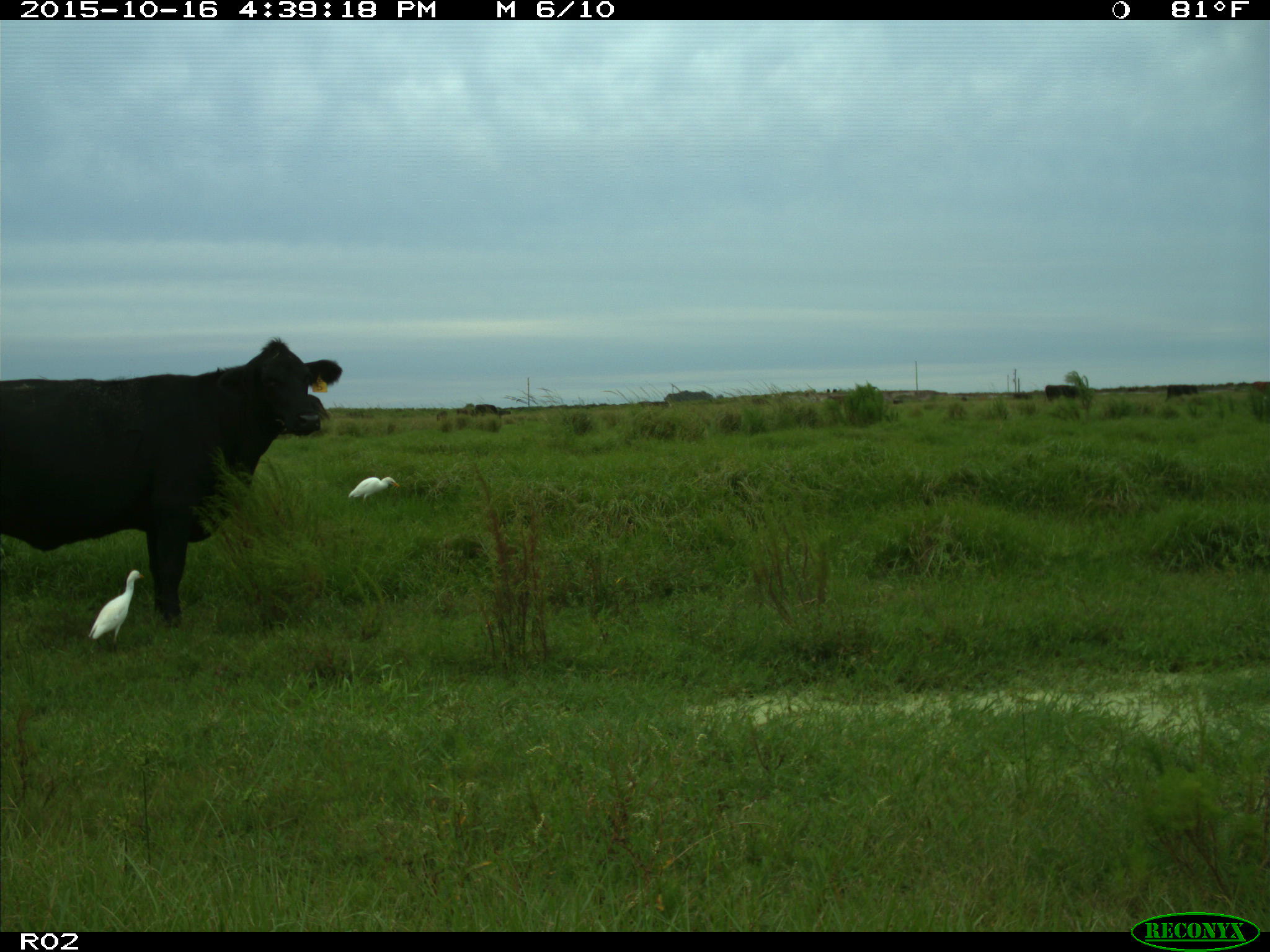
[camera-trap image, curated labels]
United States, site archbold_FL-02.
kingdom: Animalia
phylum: Chordata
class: Mammalia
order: Artiodactyla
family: Bovidae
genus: Bos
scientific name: Bos taurus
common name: domestic cow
Bos taurus (domestic cow).